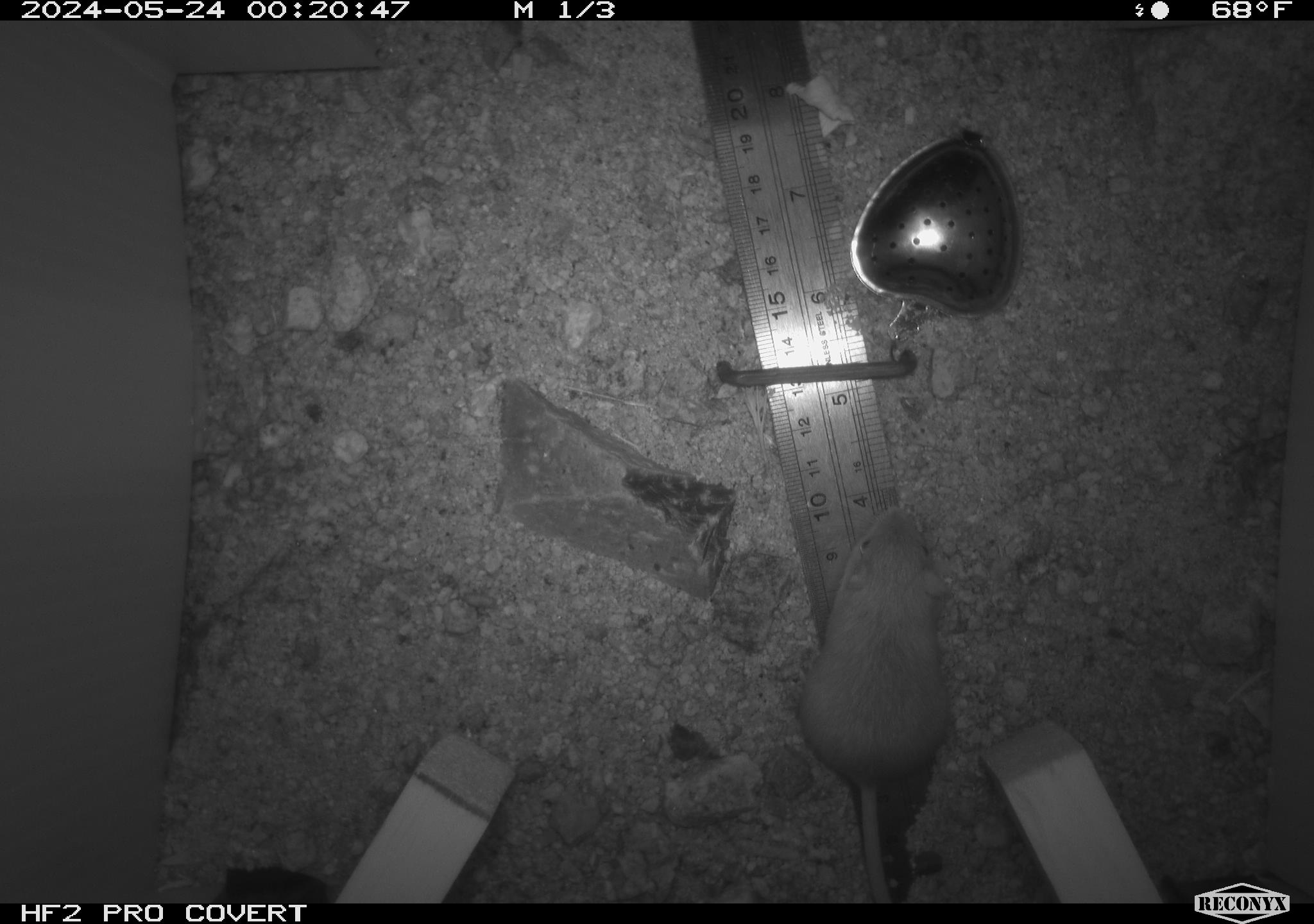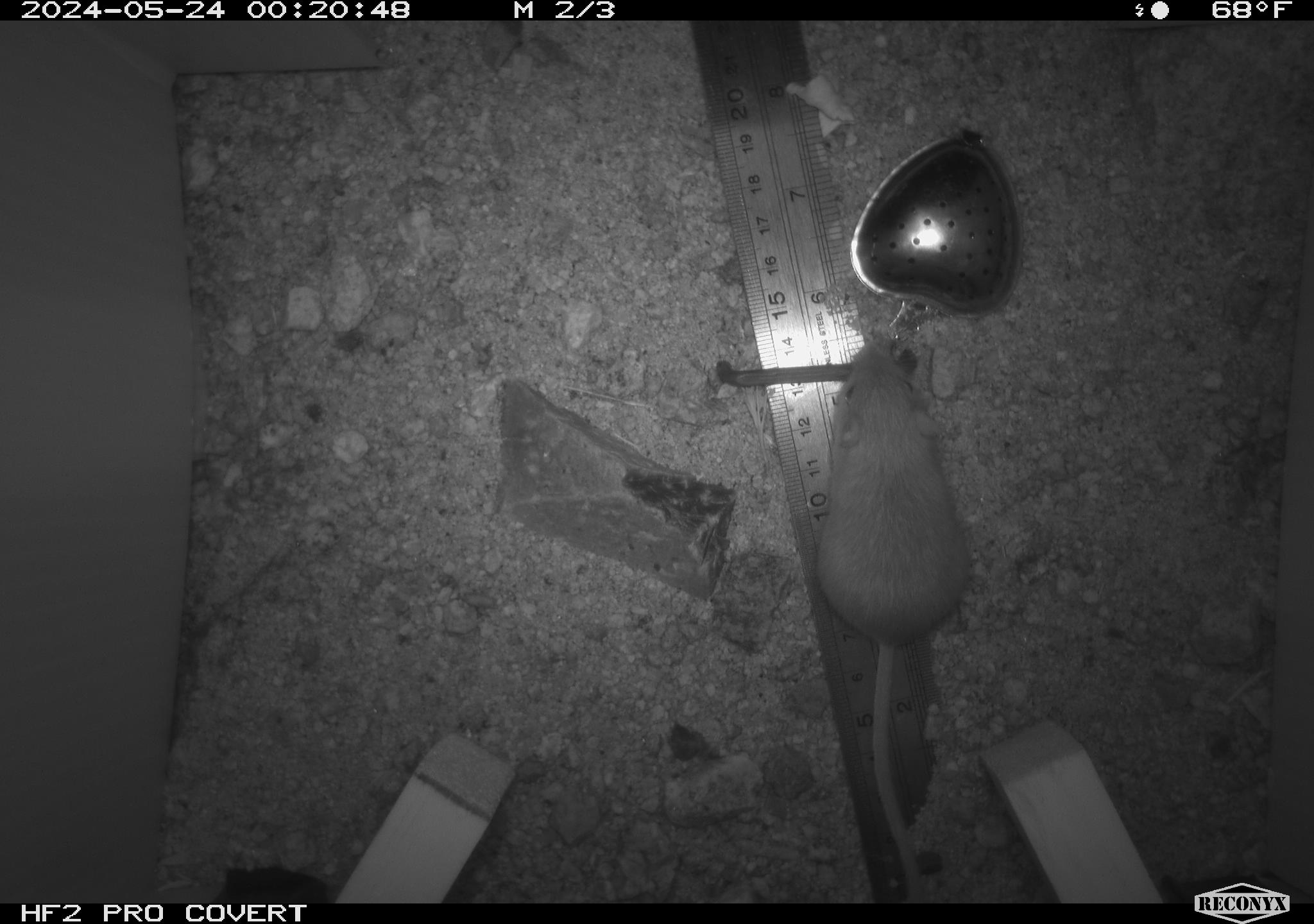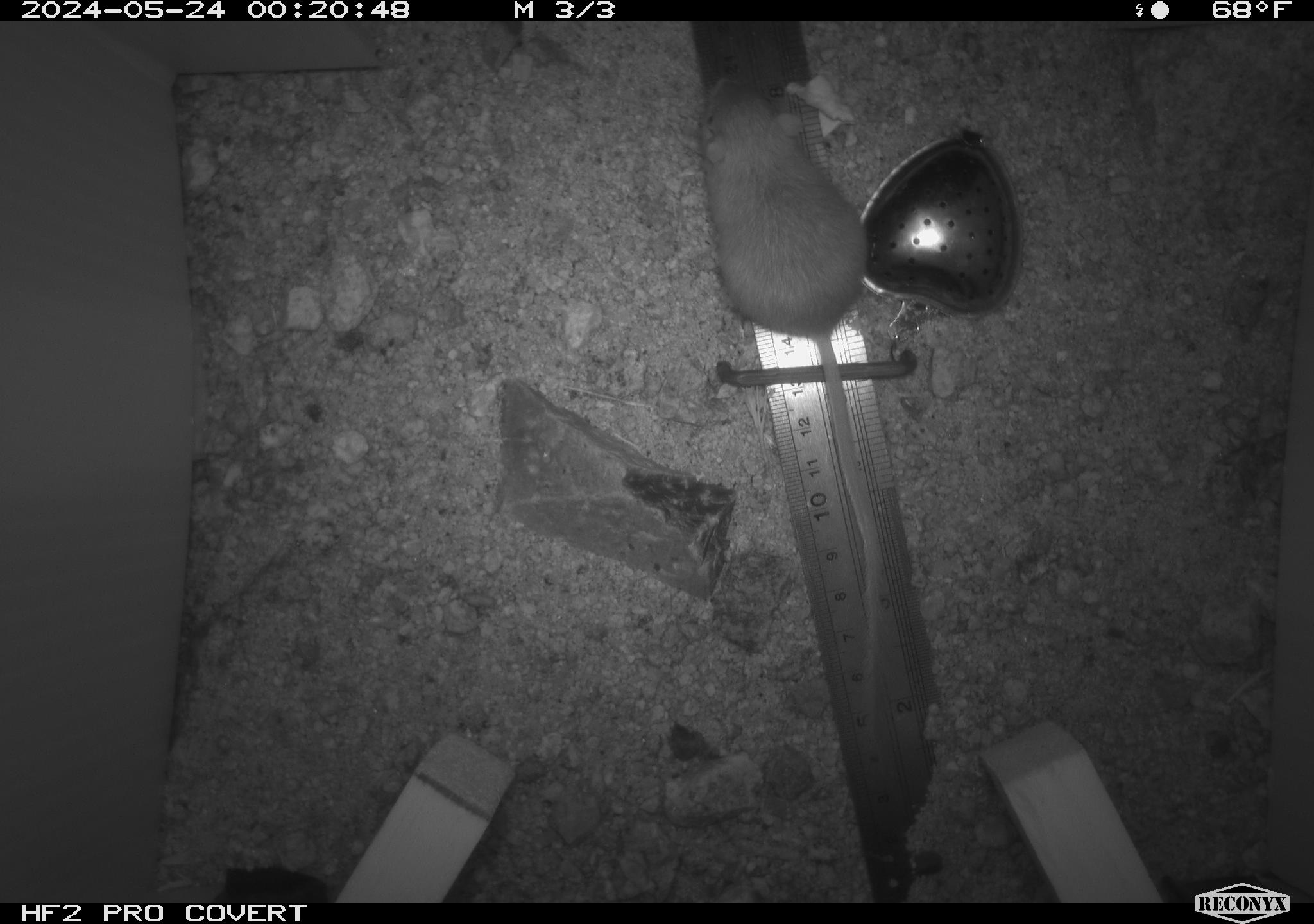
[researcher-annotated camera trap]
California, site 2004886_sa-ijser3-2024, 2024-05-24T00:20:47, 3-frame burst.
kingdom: Animalia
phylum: Chordata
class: Mammalia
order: Rodentia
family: Heteromyidae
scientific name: Heteromyidae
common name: kangaroo rats and pocket mice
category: heteromyidae family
Heteromyidae family (kangaroo rats and pocket mice) (Heteromyidae).